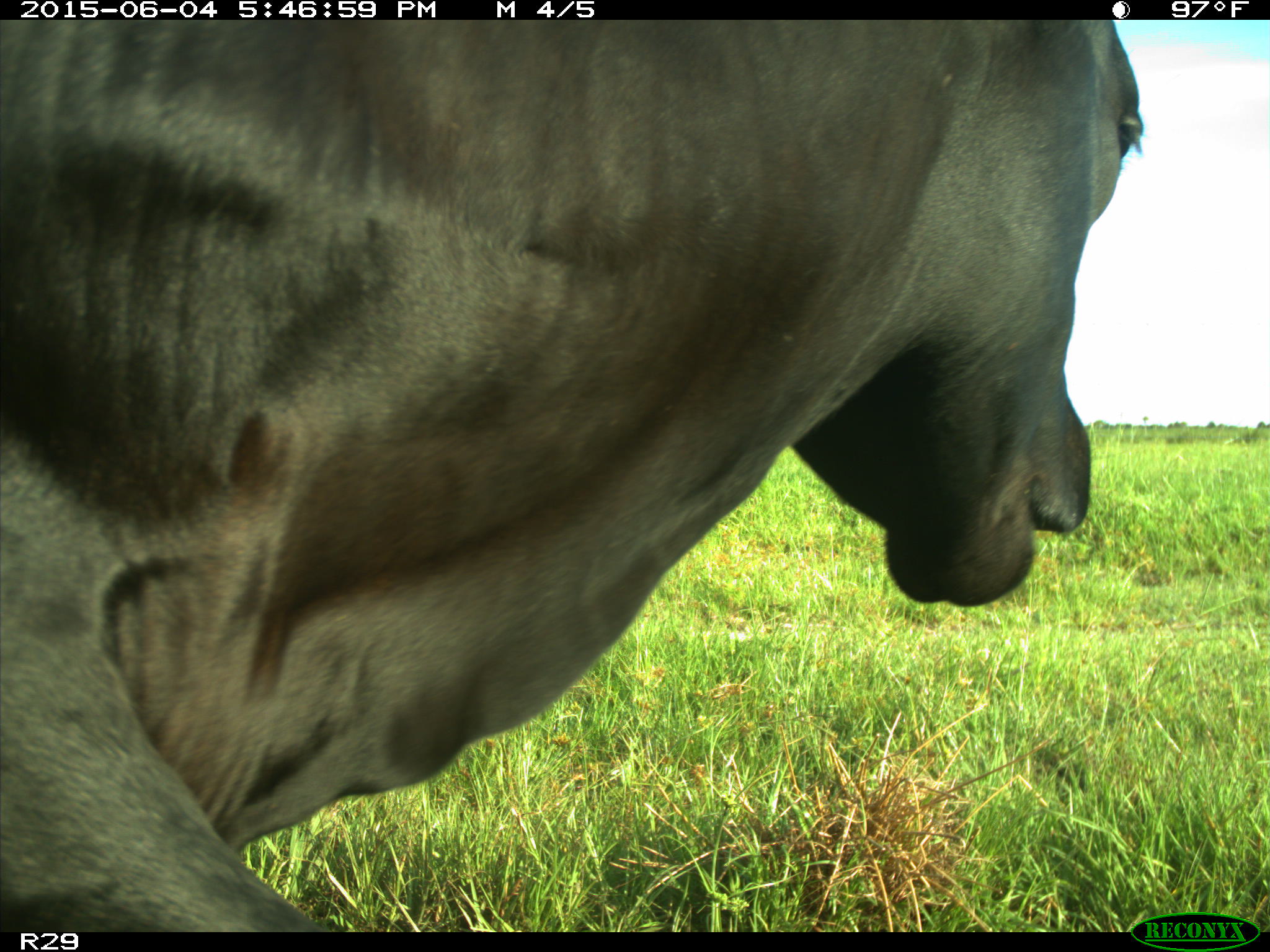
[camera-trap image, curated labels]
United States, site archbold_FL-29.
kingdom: Animalia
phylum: Chordata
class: Mammalia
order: Artiodactyla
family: Bovidae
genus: Bos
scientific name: Bos taurus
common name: domestic cow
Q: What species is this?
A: Bos taurus (domestic cow).